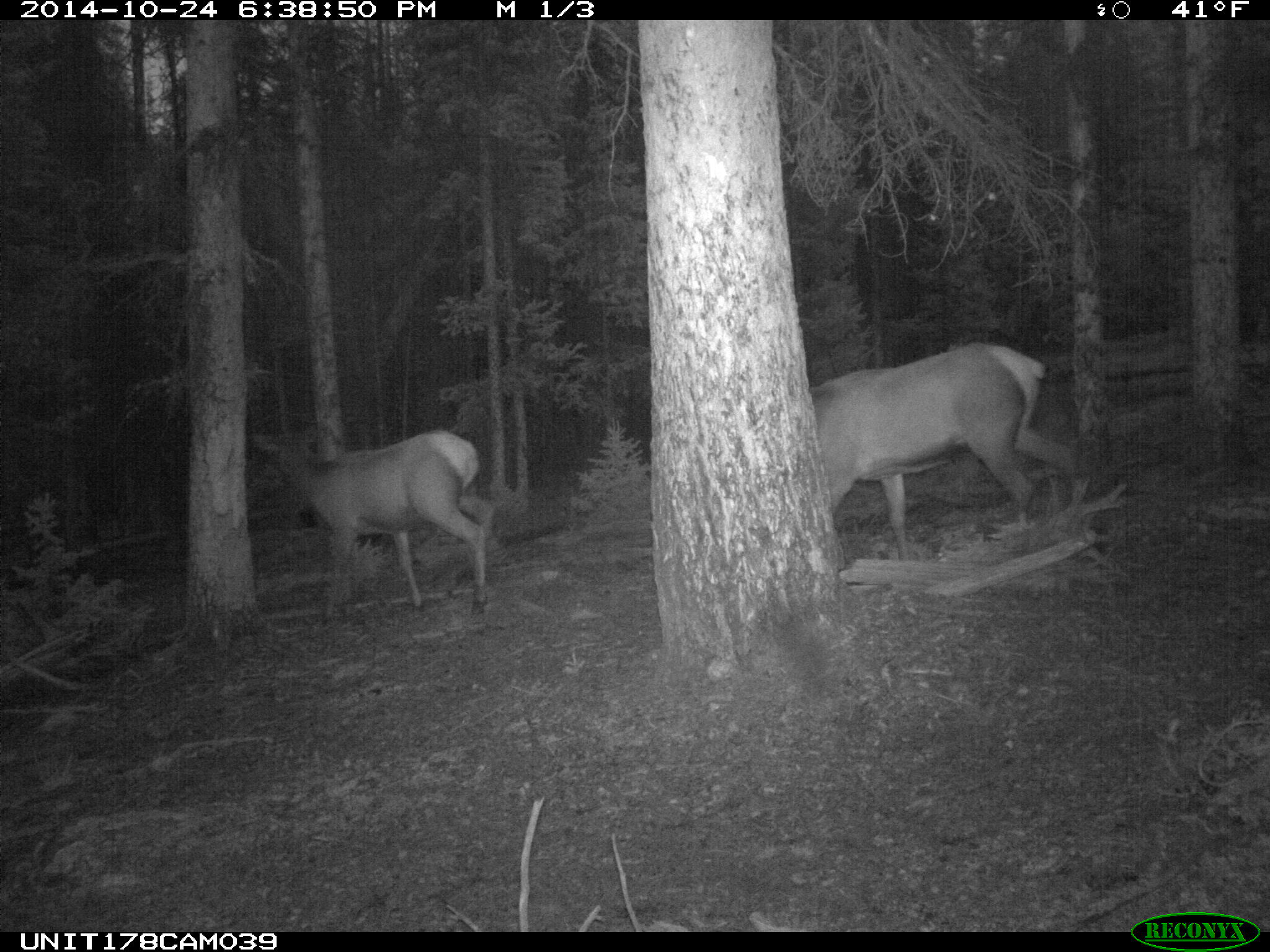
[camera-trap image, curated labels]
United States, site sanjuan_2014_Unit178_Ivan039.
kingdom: Animalia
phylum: Chordata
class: Mammalia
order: Artiodactyla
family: Cervidae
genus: Cervus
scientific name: Cervus elaphus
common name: red deer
Cervus elaphus (red deer).